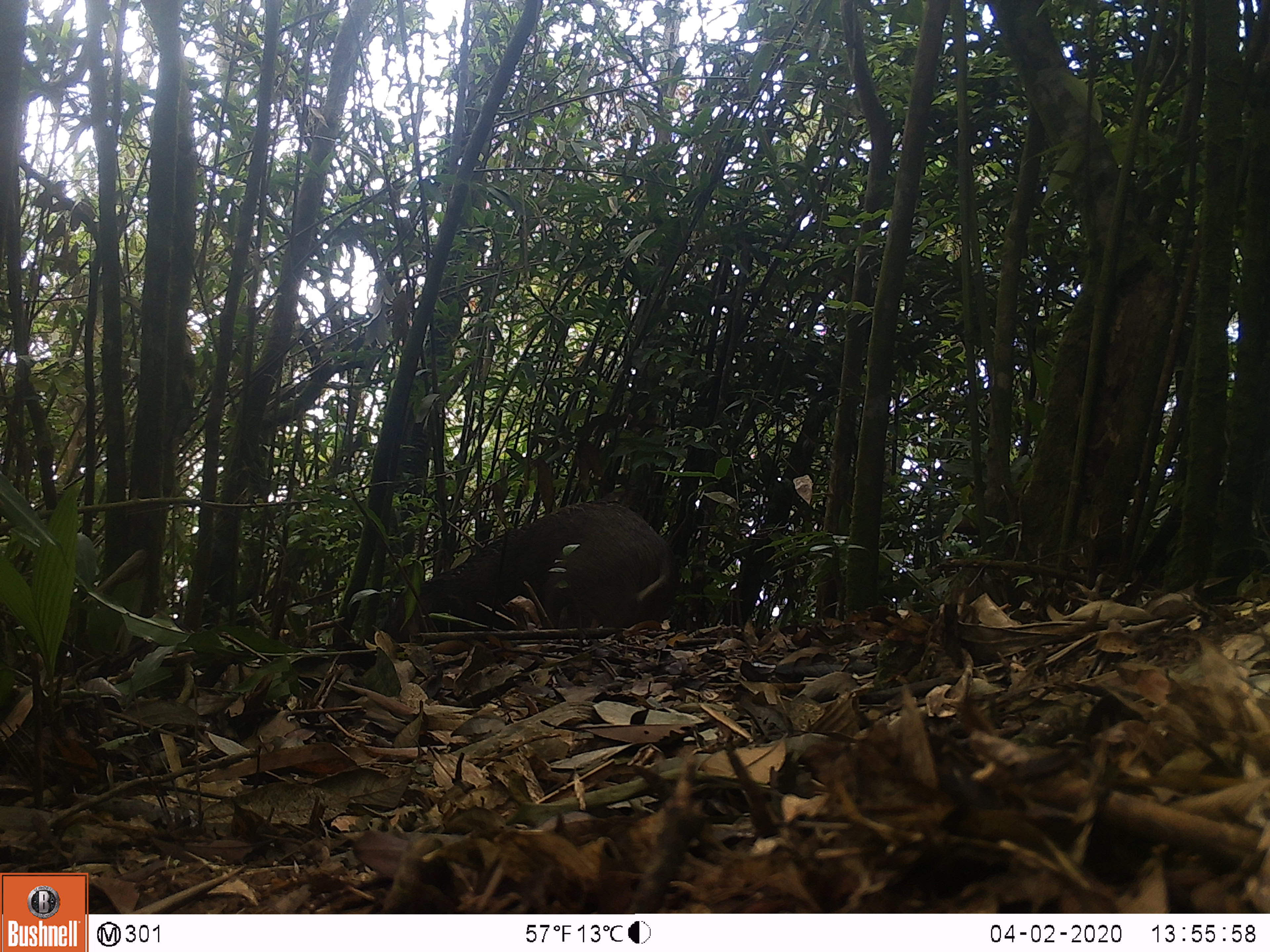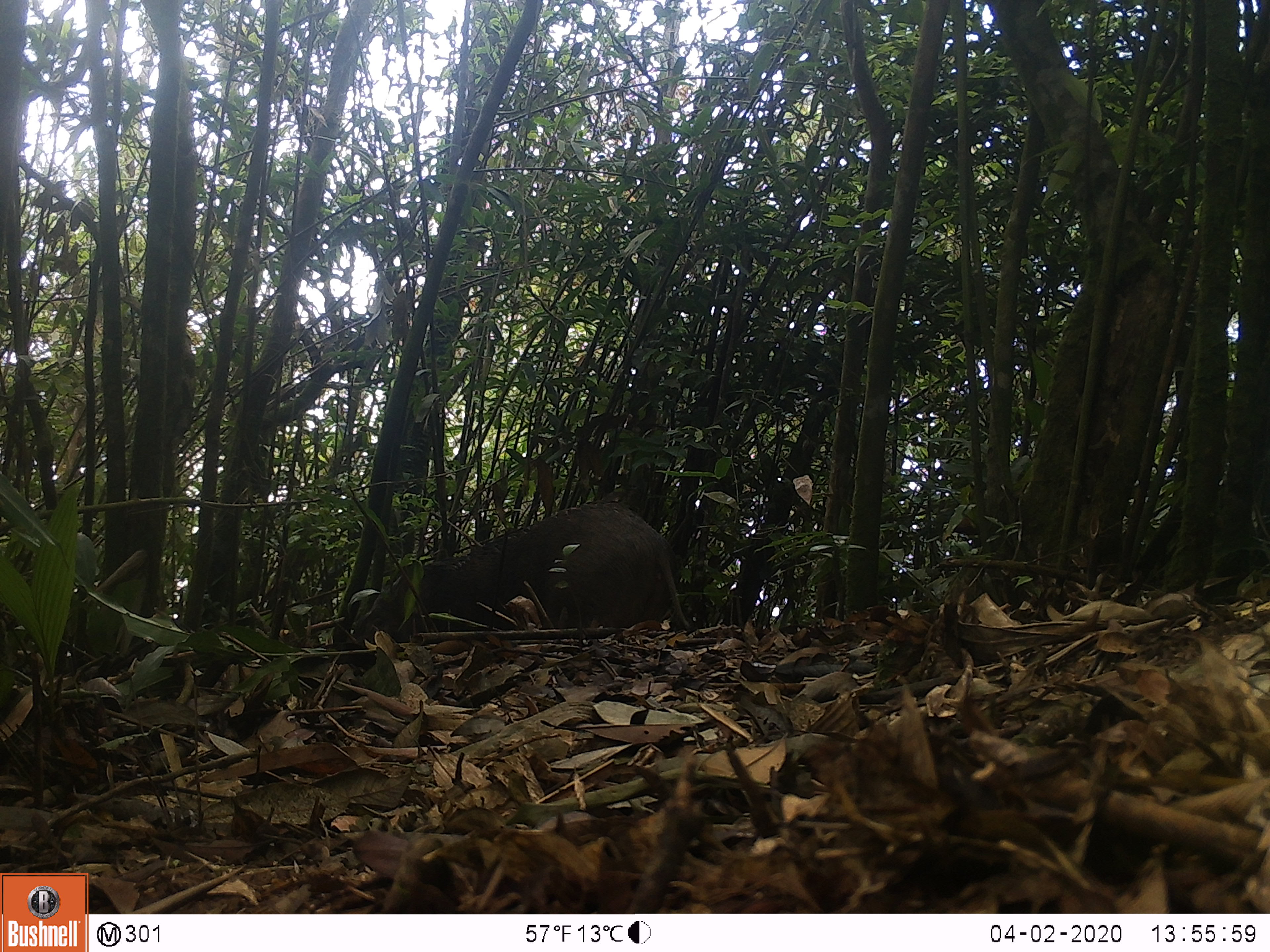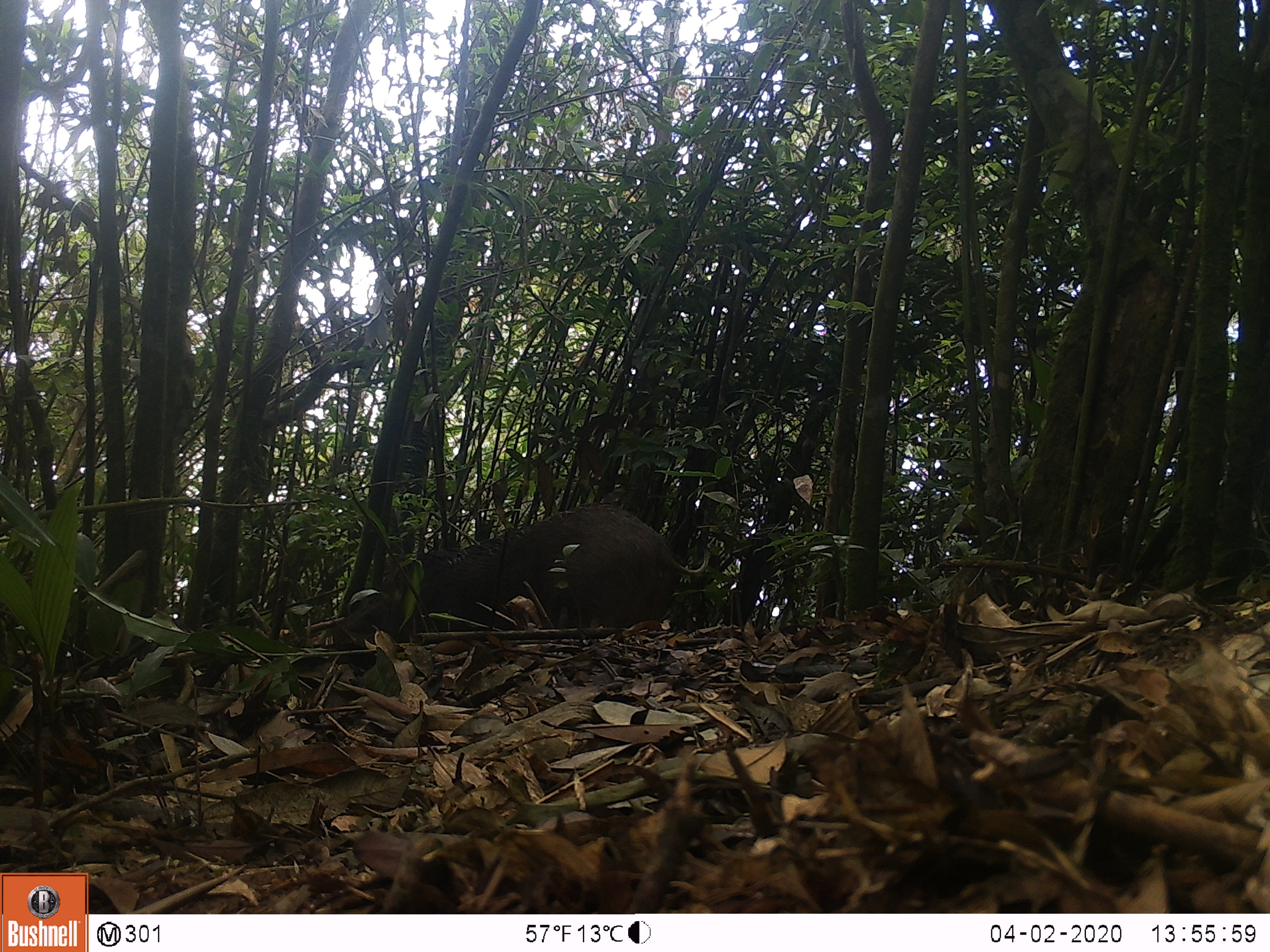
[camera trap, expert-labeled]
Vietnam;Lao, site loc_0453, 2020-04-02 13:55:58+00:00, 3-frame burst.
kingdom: Animalia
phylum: Chordata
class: Mammalia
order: Artiodactyla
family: Suidae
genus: Sus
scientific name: Sus scrofa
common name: eurasian wild pig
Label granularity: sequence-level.